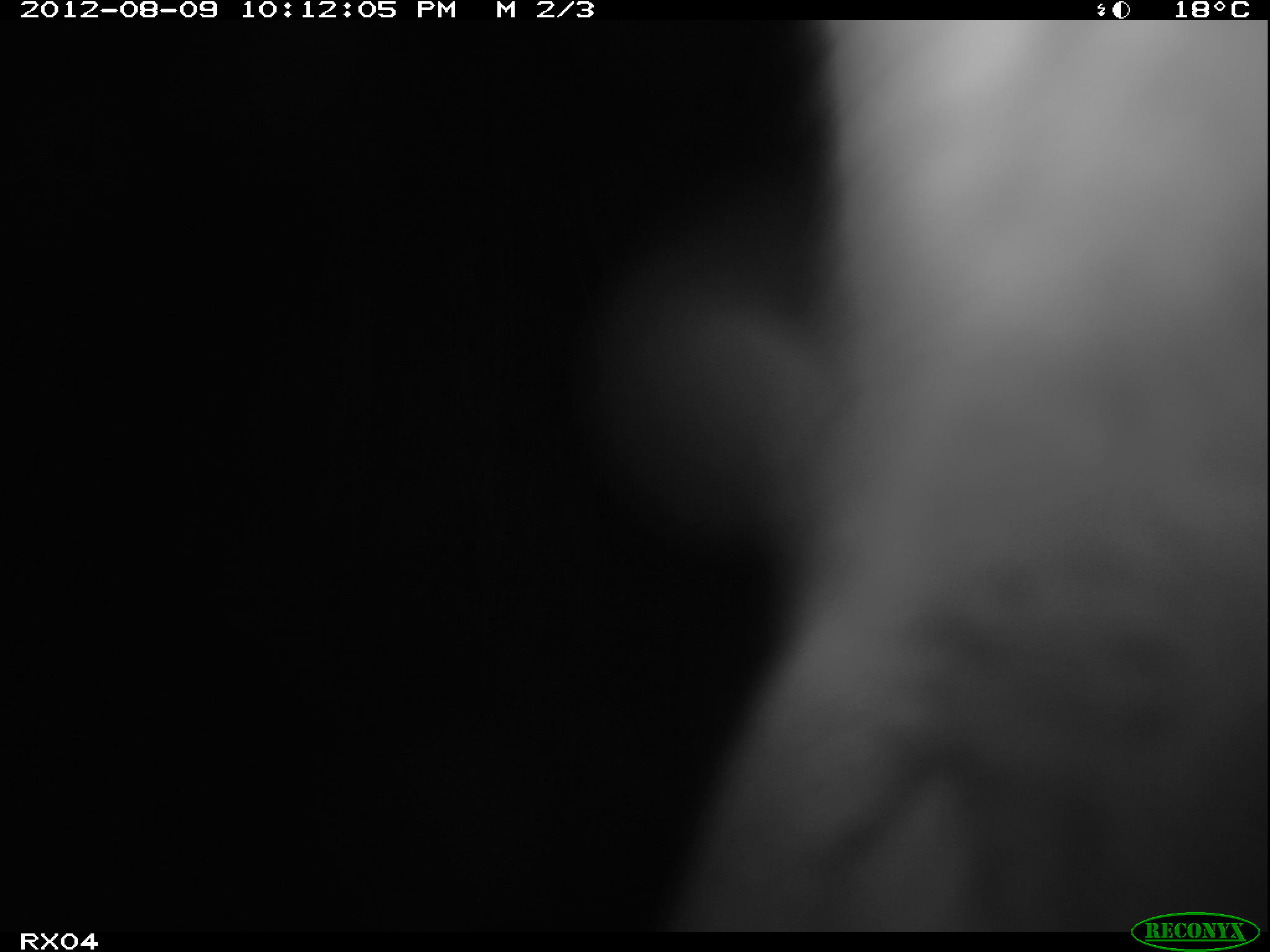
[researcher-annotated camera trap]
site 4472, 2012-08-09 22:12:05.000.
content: unidentified animal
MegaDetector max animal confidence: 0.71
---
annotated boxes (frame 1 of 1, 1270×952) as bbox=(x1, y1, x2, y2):
unknown: bbox=(592, 18, 1270, 929)